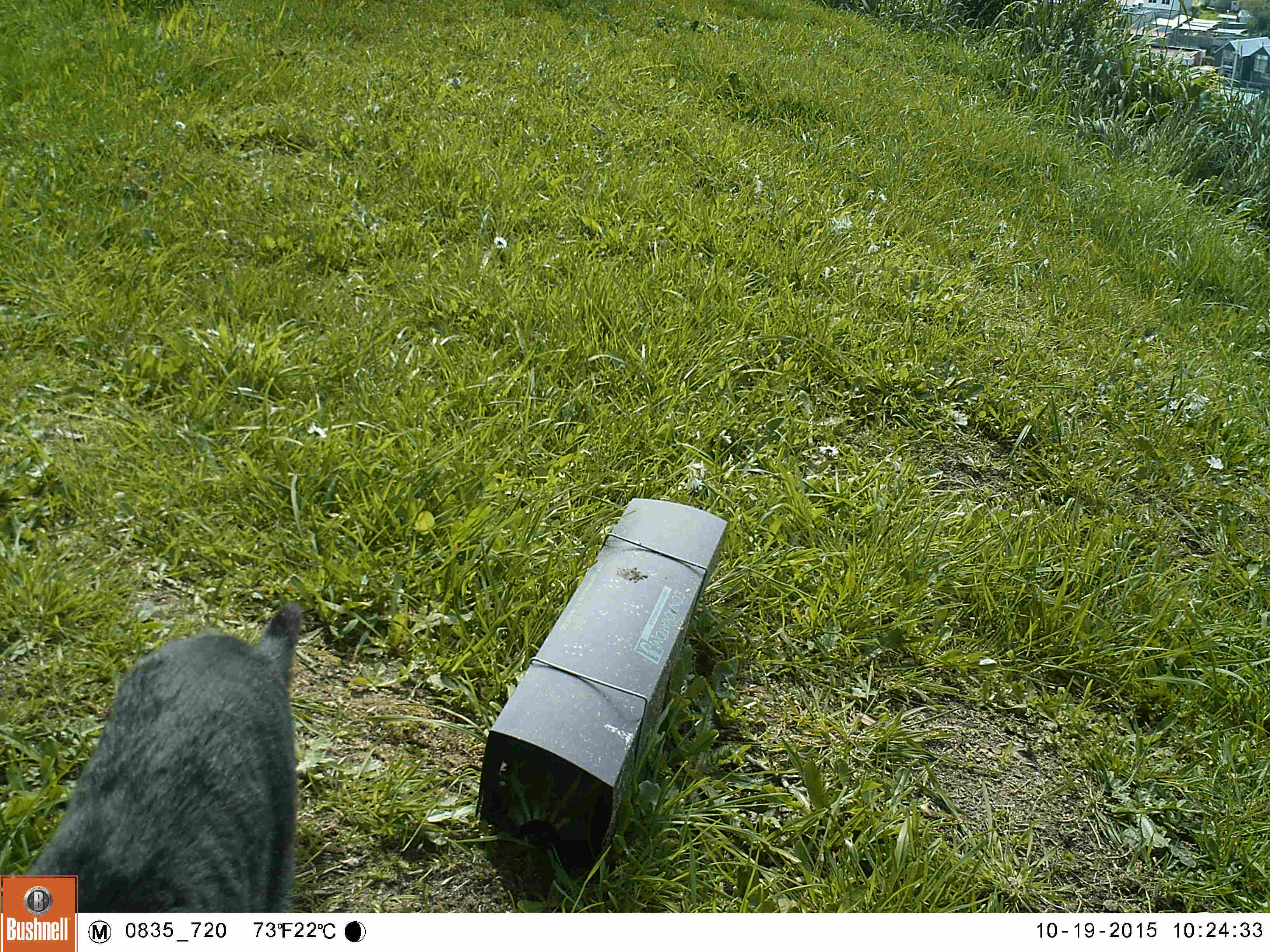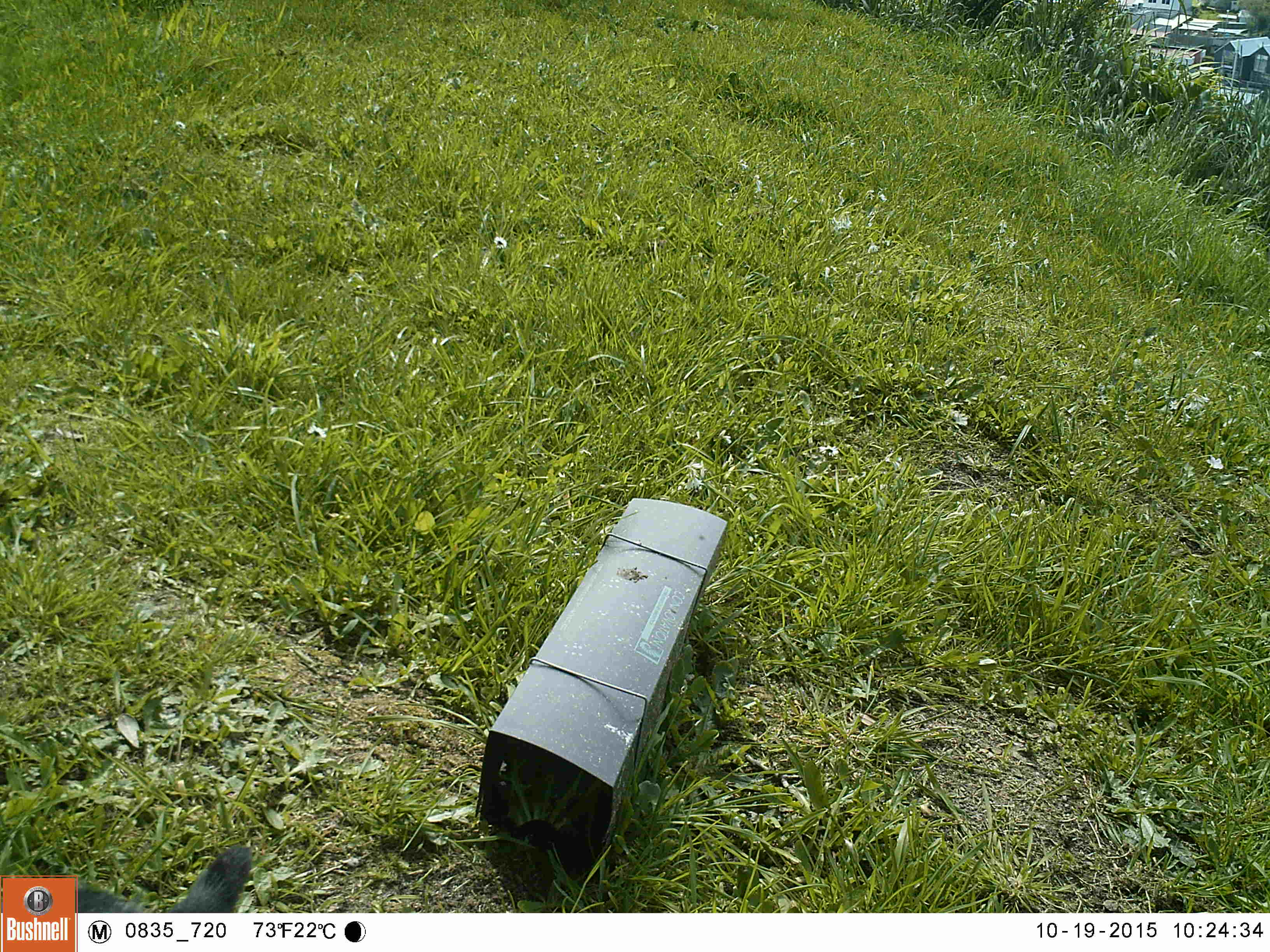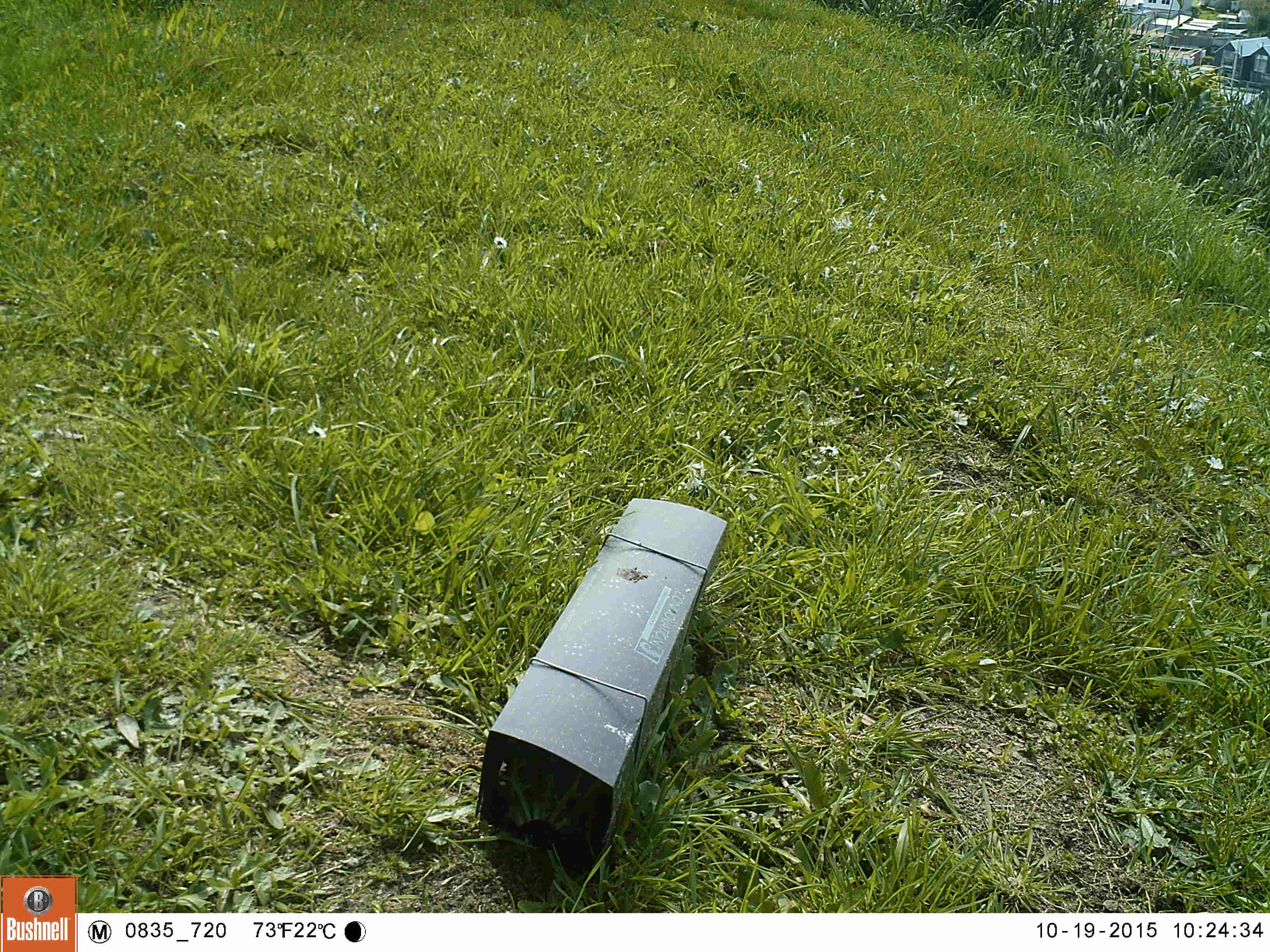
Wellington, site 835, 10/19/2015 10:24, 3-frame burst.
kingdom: Animalia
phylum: Chordata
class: Mammalia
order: Carnivora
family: Felidae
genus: Felis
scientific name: Felis catus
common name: cat